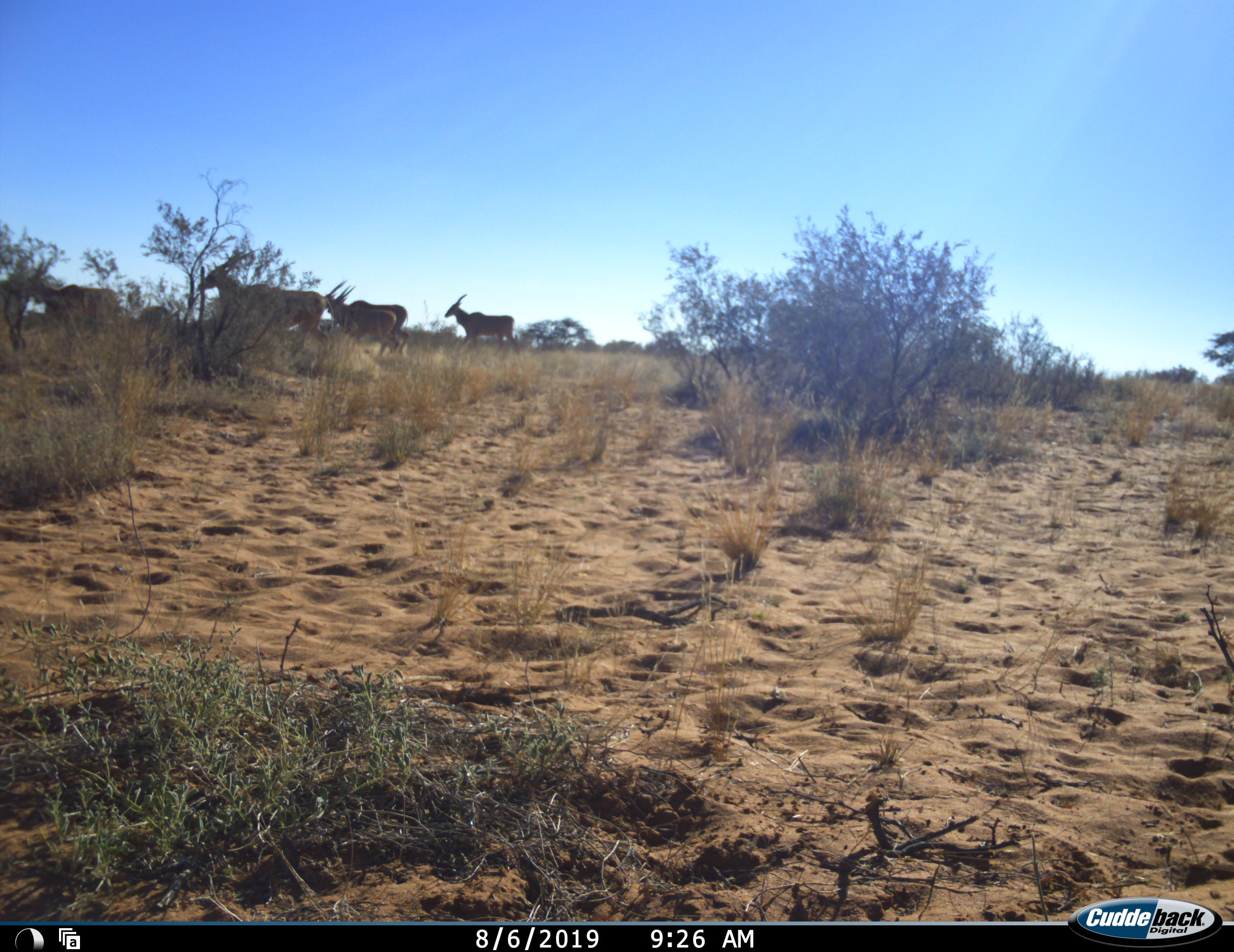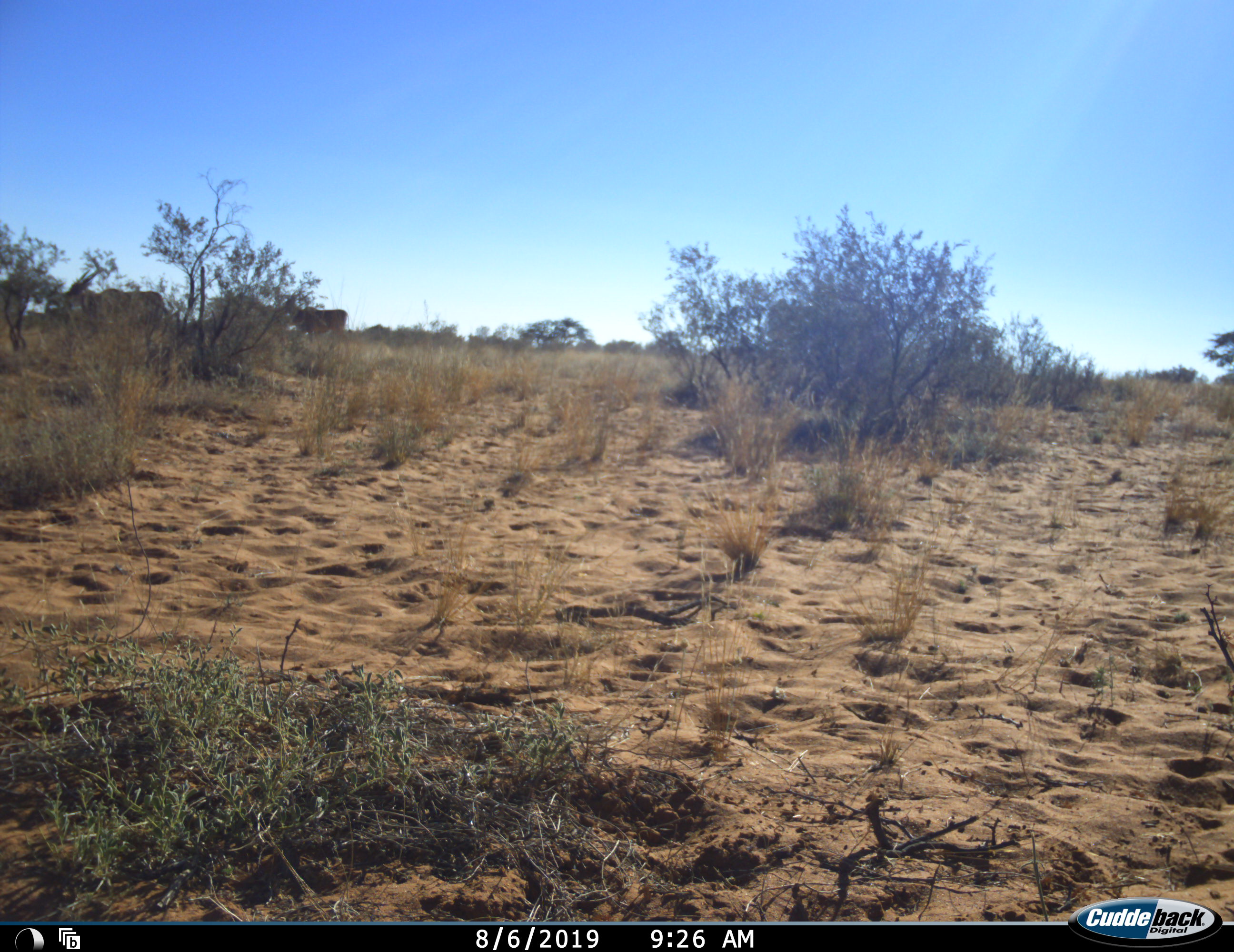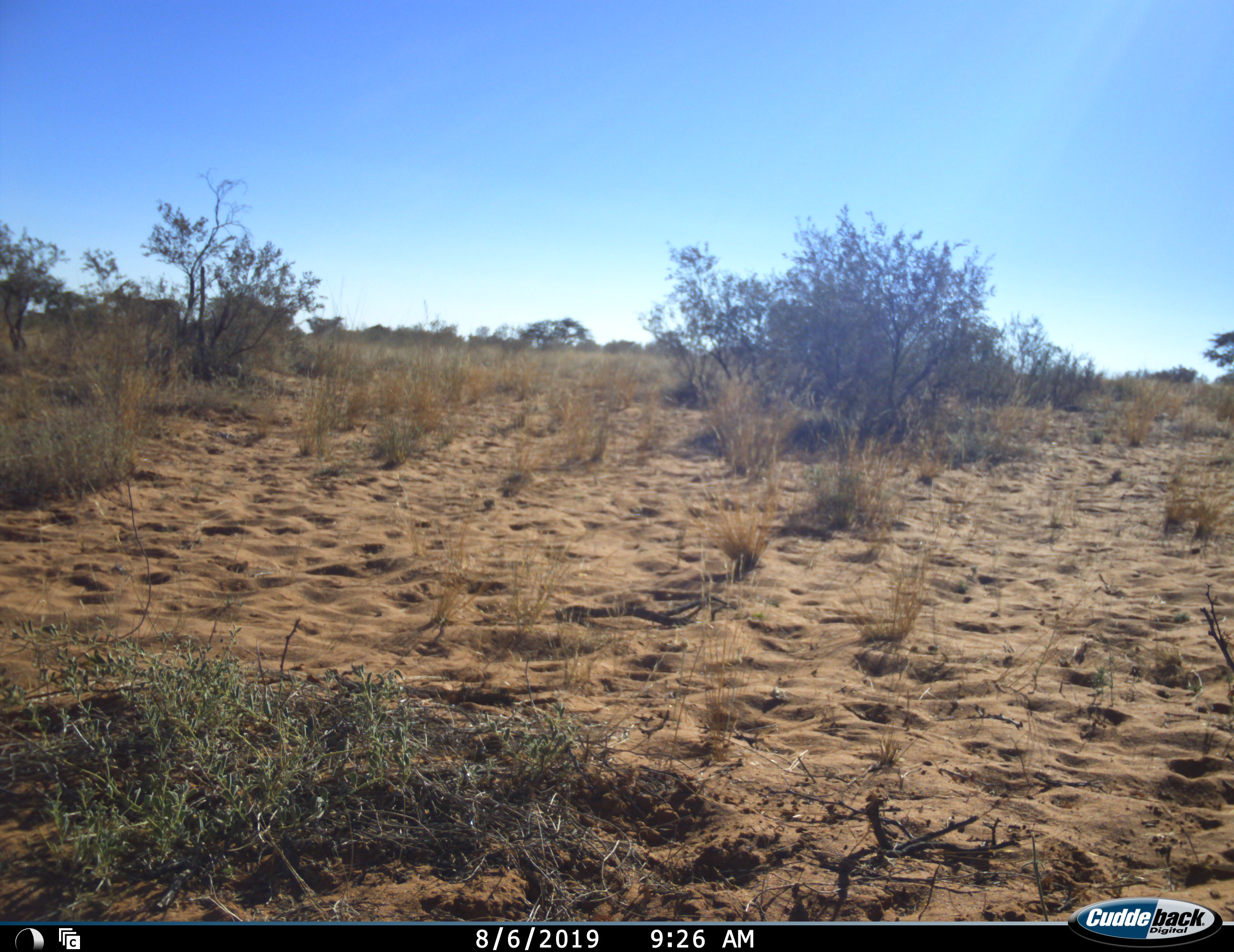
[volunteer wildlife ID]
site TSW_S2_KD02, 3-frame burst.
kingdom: Animalia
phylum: Chordata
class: Mammalia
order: Artiodactyla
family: Bovidae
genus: Tragelaphus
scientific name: Tragelaphus oryx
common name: eland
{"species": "eland (Tragelaphus oryx)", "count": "6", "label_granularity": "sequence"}